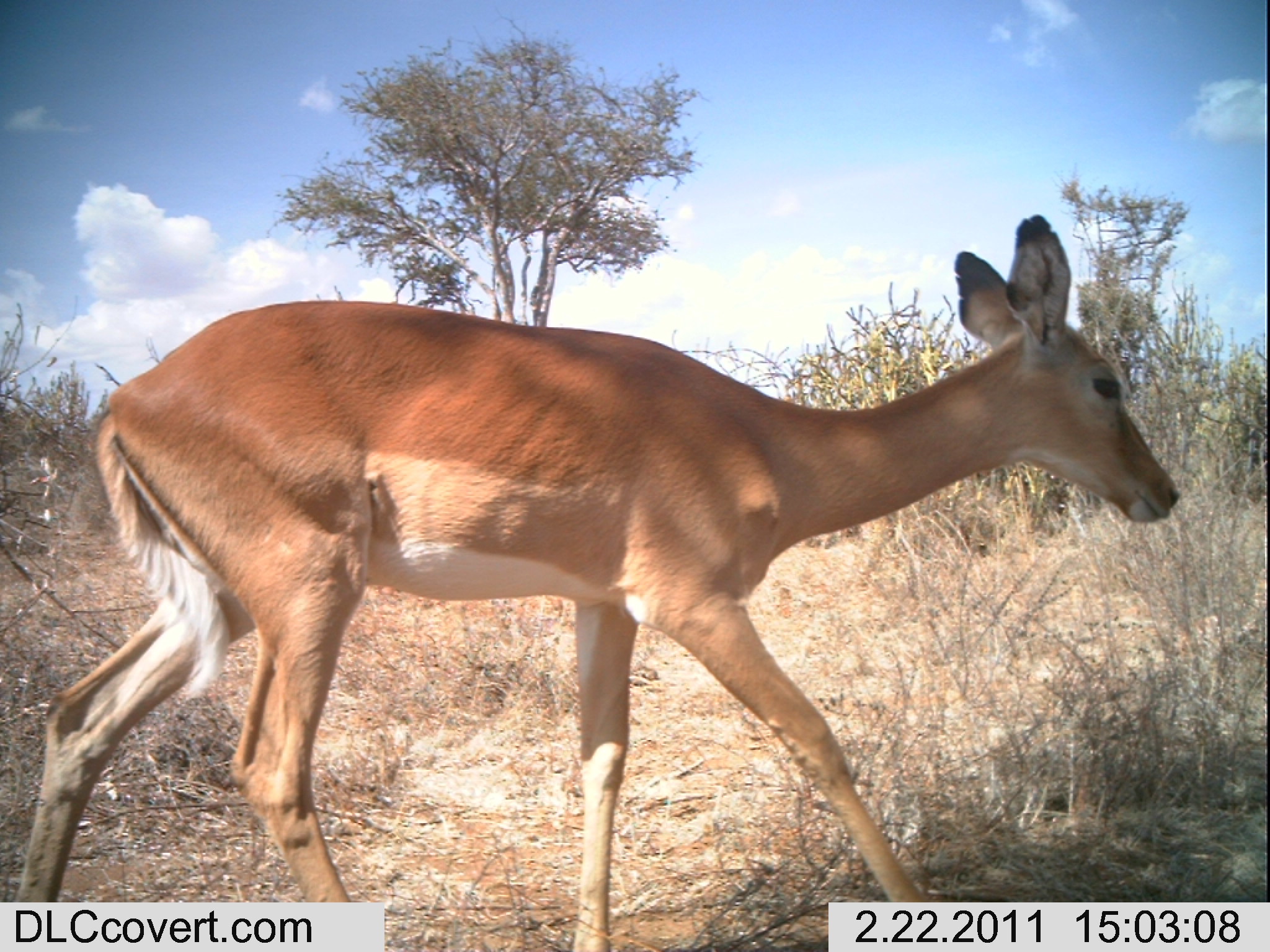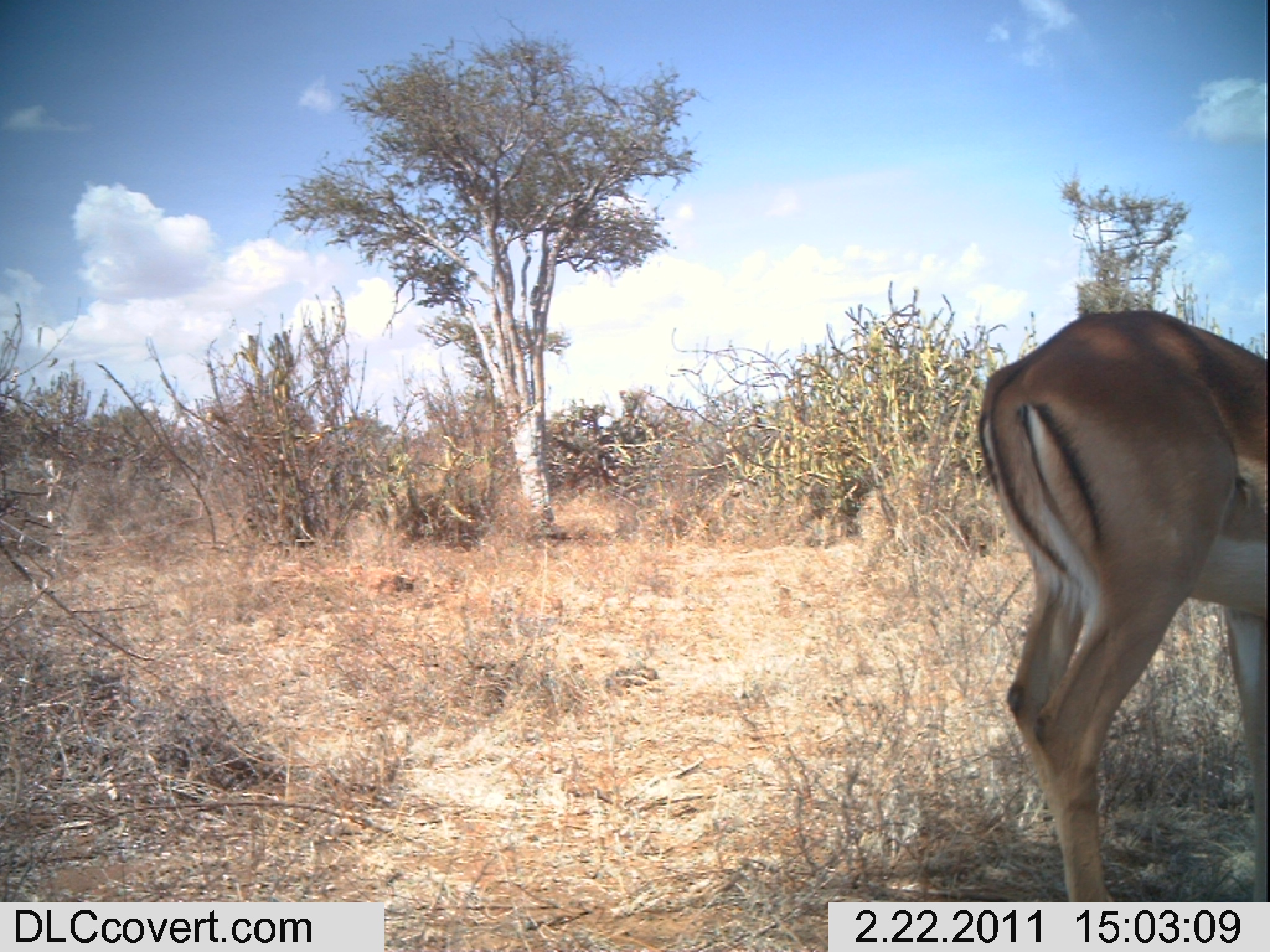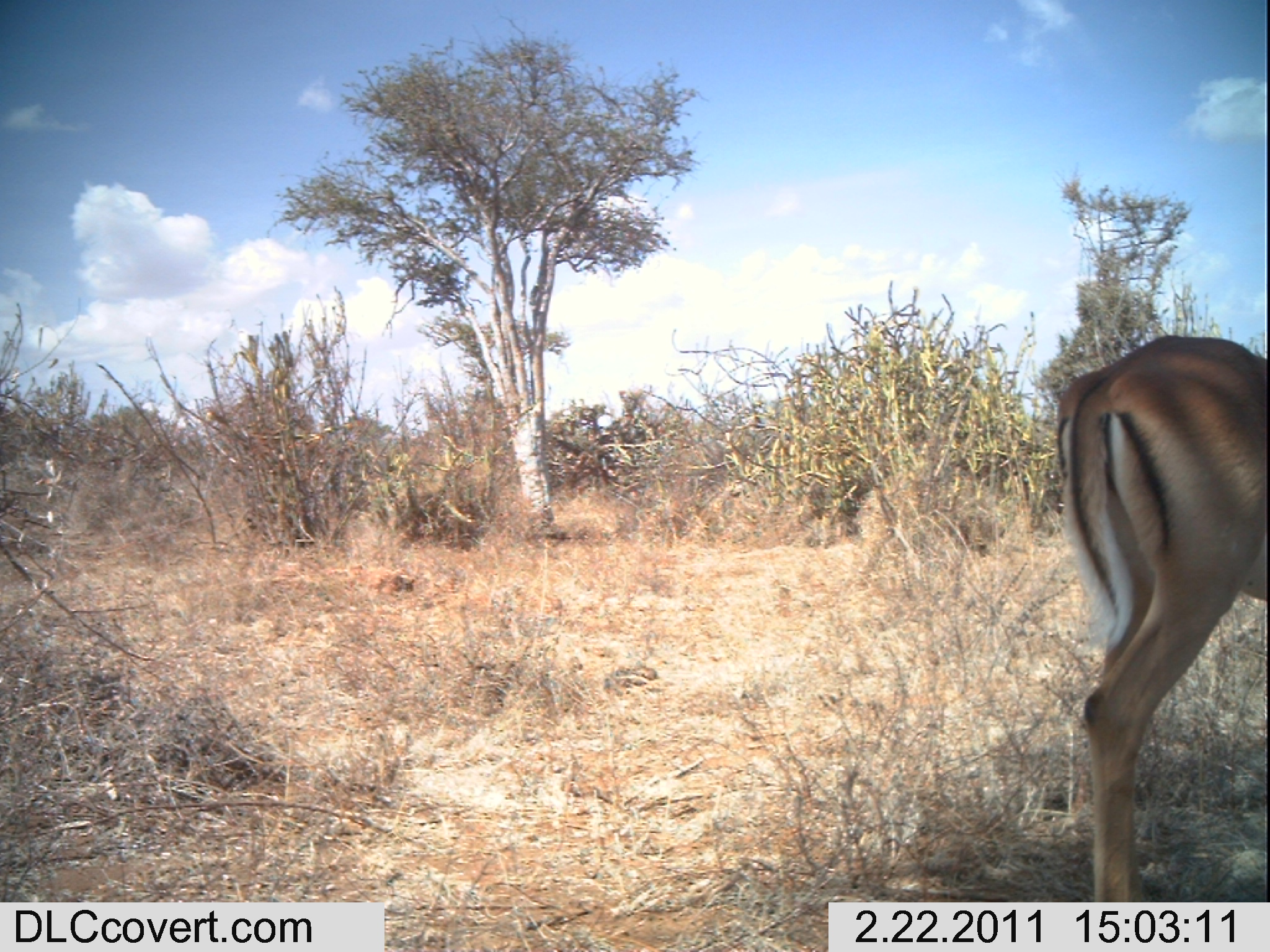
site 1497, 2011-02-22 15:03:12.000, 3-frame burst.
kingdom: Animalia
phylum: Chordata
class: Mammalia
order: Artiodactyla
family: Bovidae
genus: Aepyceros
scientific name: Aepyceros melampus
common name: impala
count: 1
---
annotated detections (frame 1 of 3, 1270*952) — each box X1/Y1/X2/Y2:
aepyceros melampus: 10/210/1178/950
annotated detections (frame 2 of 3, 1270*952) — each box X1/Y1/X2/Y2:
aepyceros melampus: 962/306/1270/902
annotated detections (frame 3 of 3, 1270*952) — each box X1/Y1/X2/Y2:
aepyceros melampus: 1050/331/1270/902